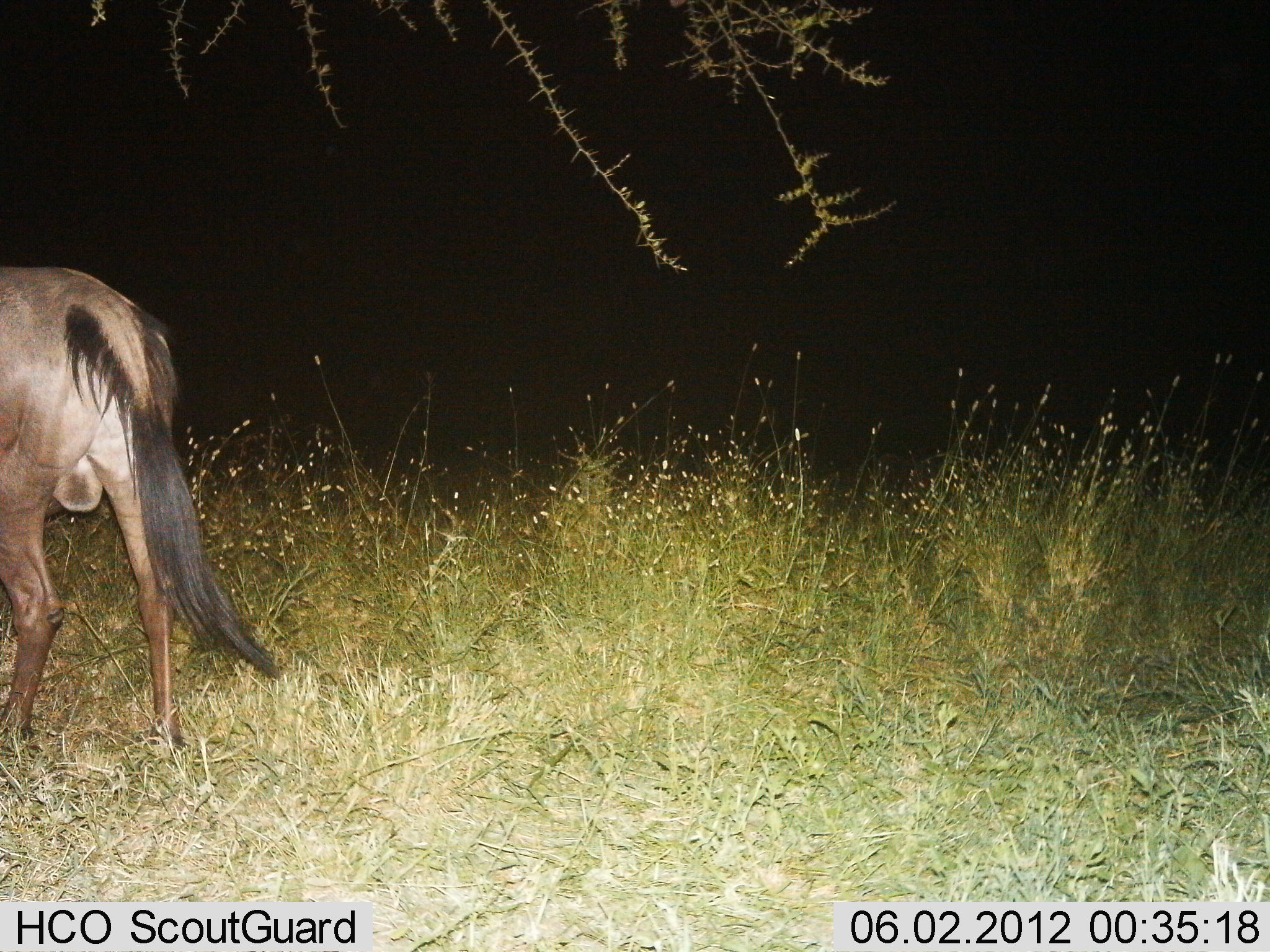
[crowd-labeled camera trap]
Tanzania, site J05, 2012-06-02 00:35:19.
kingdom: Animalia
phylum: Chordata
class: Mammalia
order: Artiodactyla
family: Bovidae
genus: Connochaetes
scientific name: Connochaetes taurinus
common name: blue wildebeest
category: wildebeest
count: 1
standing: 40%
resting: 0%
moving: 60%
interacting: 0%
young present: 0%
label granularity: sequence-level